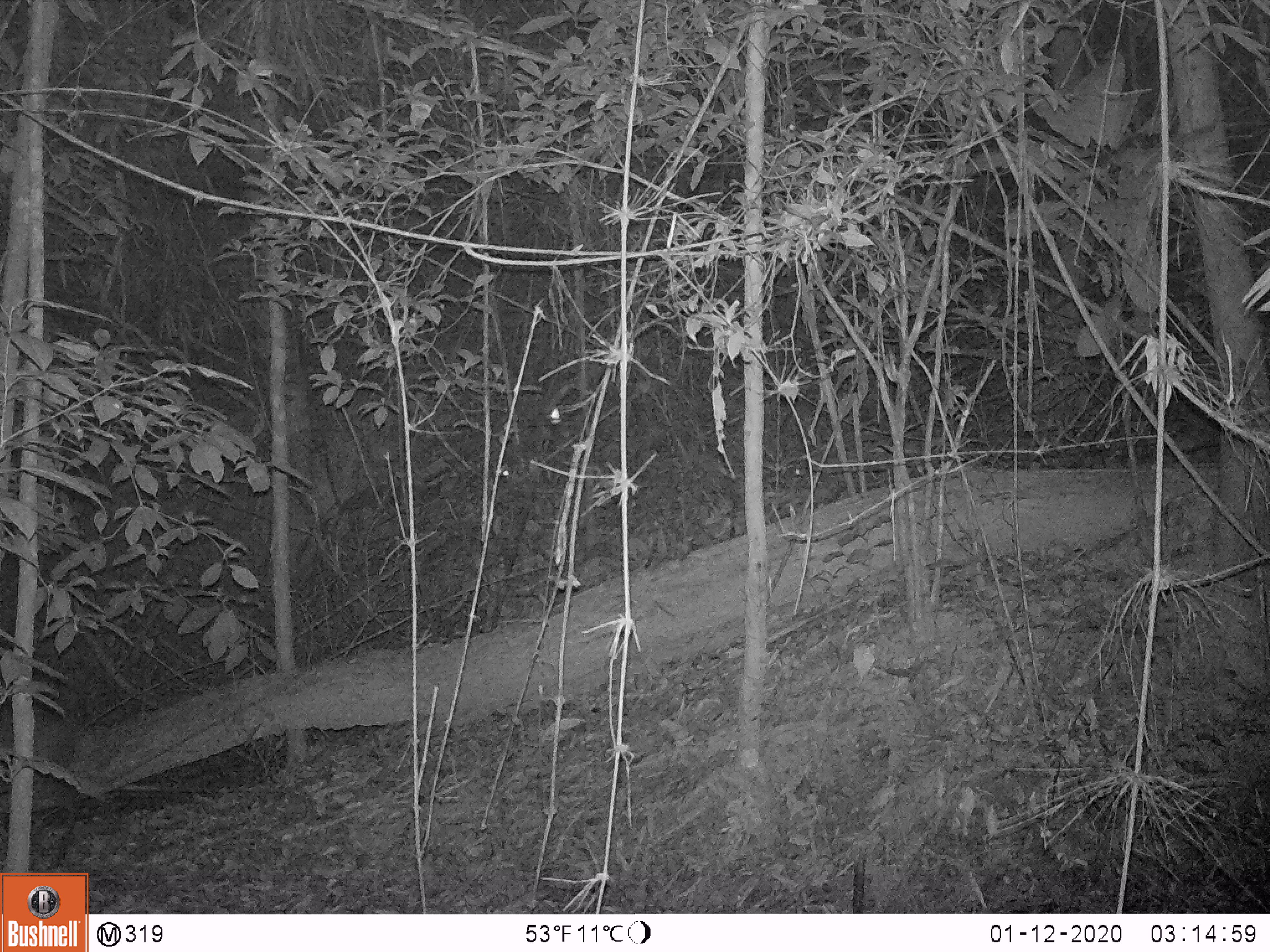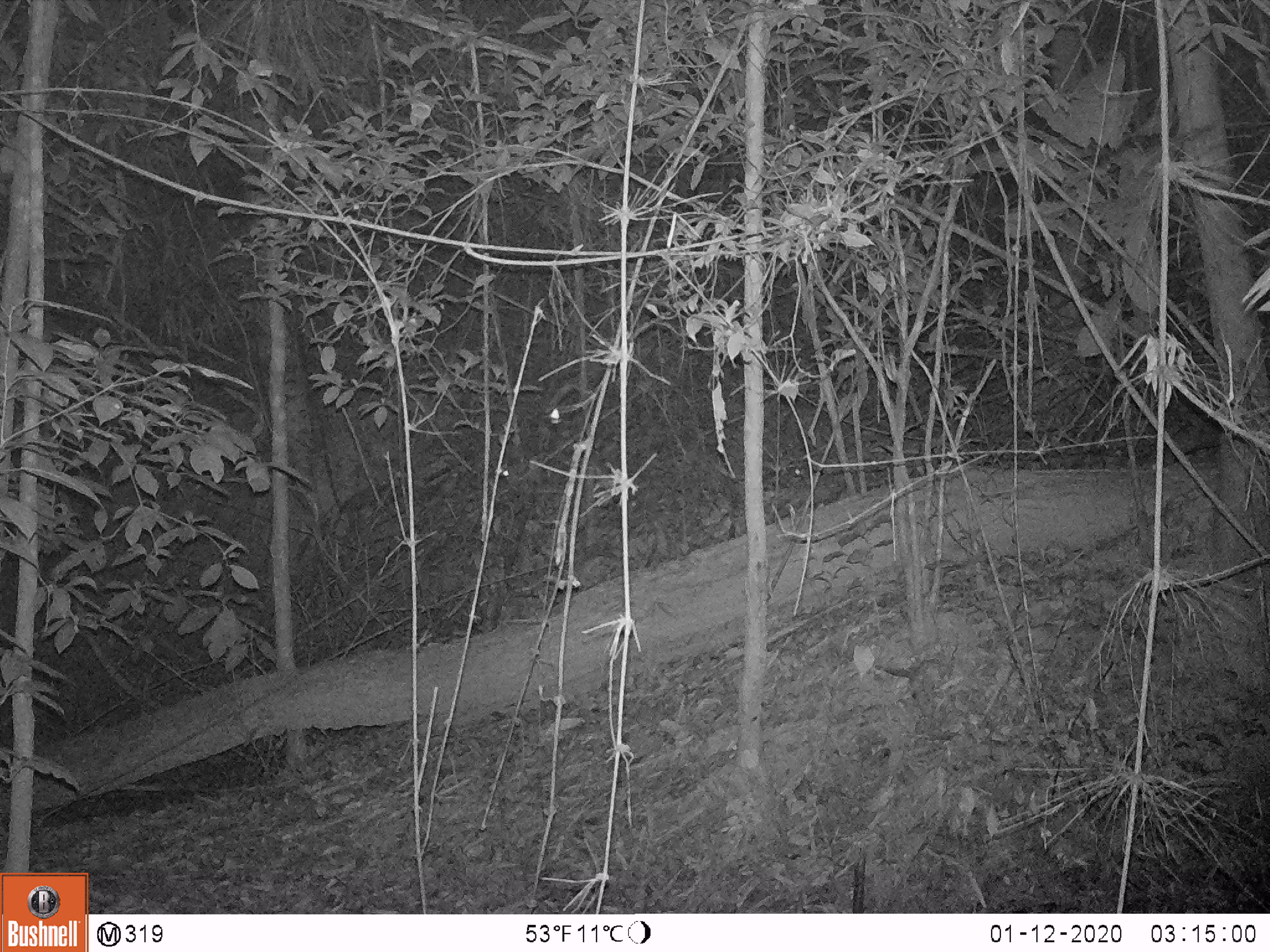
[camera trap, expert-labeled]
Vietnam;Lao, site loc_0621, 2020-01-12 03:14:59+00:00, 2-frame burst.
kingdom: Animalia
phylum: Chordata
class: Mammalia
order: Artiodactyla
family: Cervidae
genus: Muntiacus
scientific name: Muntiacus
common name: muntjacs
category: unidentified muntjac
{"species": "unidentified muntjac (muntjacs) (Muntiacus)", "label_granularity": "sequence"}